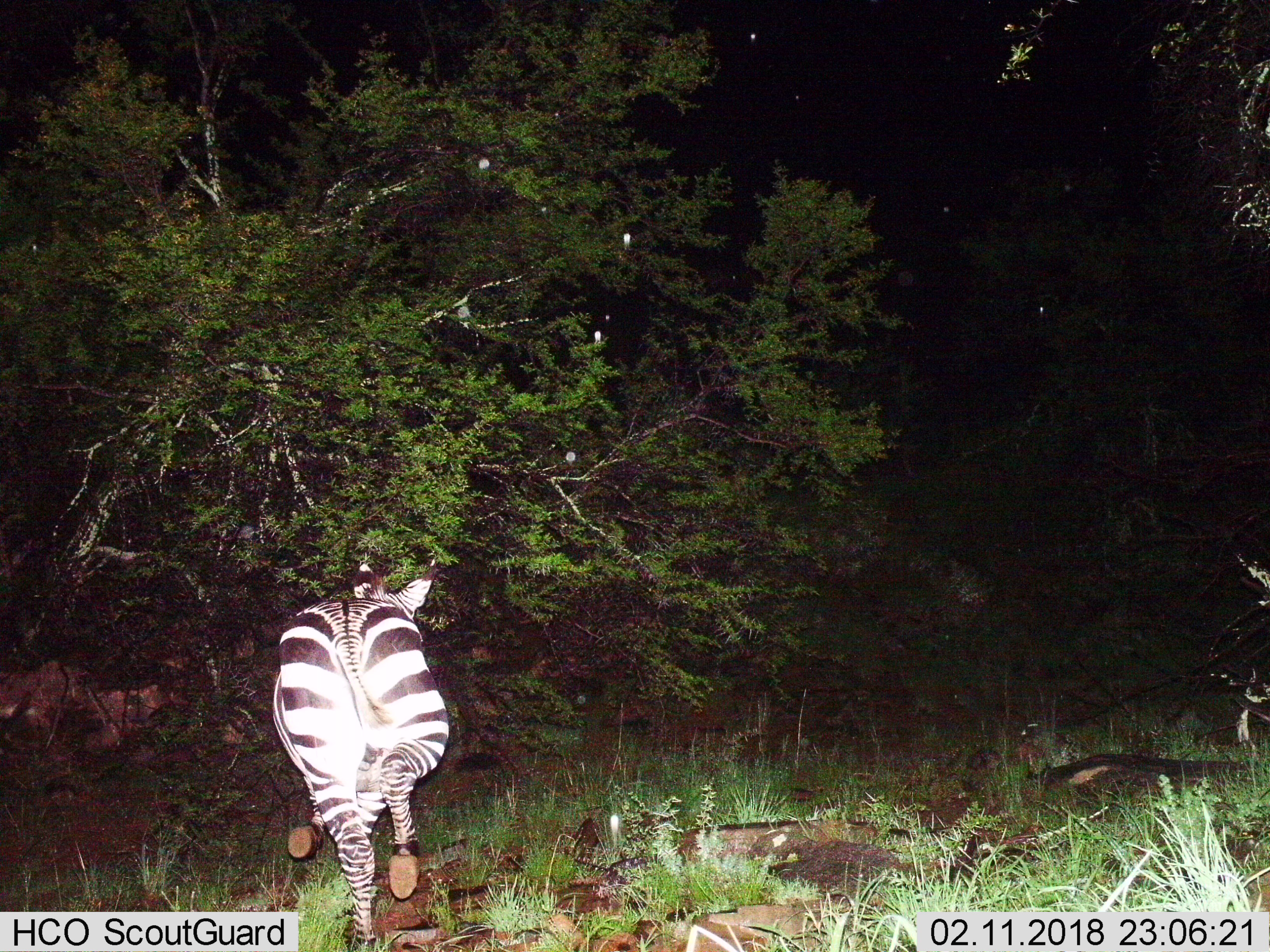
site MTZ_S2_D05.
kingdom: Animalia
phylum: Chordata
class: Mammalia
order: Perissodactyla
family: Equidae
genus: Equus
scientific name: Equus zebra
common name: mountain zebra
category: zebramountain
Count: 1.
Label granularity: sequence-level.